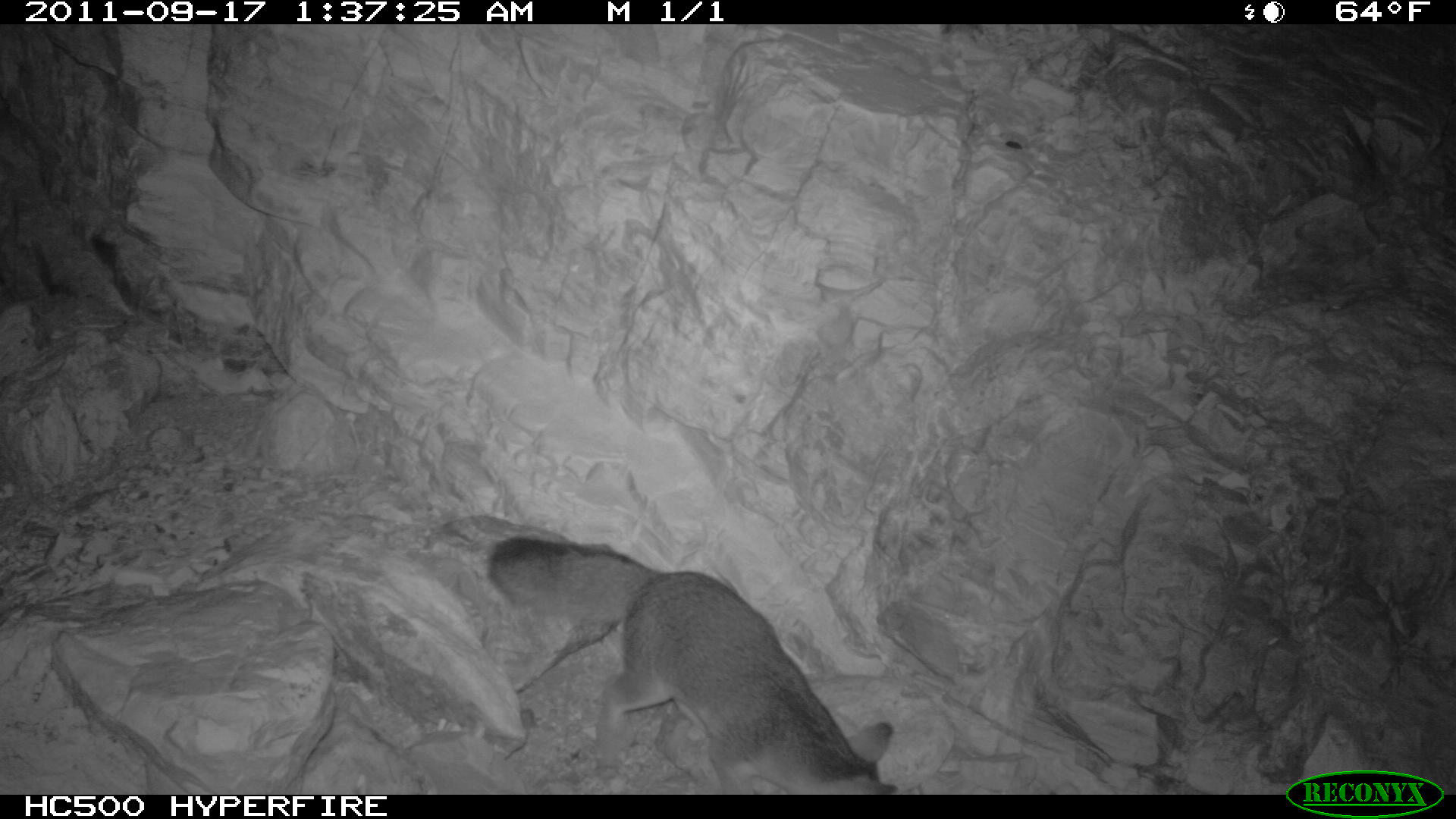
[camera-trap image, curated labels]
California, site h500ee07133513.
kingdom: Animalia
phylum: Chordata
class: Mammalia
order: Carnivora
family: Canidae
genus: Urocyon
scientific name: Urocyon littoralis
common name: island fox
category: fox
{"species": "fox (island fox) (Urocyon littoralis)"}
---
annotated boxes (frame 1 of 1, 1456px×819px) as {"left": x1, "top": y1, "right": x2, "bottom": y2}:
fox: {"left": 488, "top": 537, "right": 897, "bottom": 794}